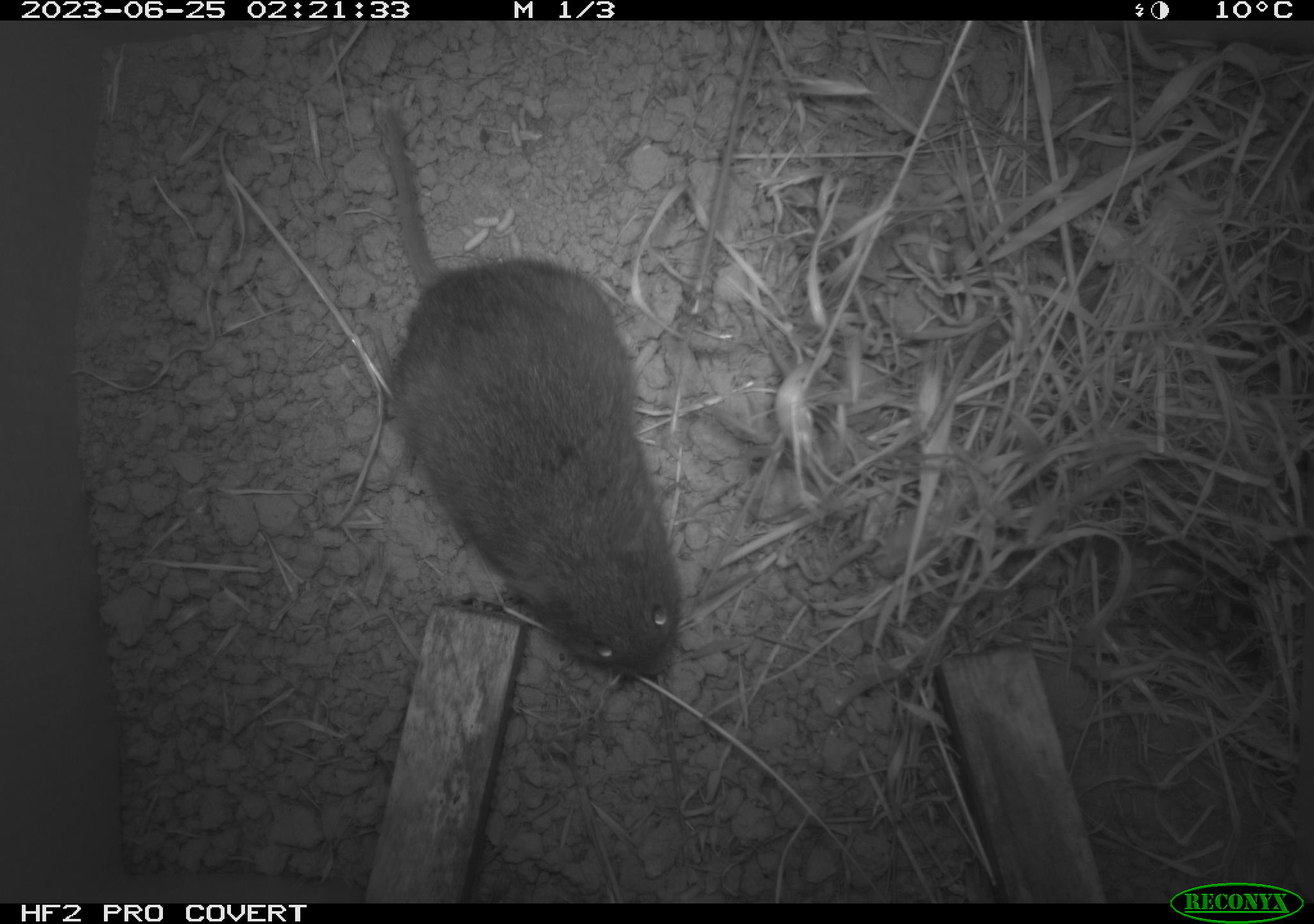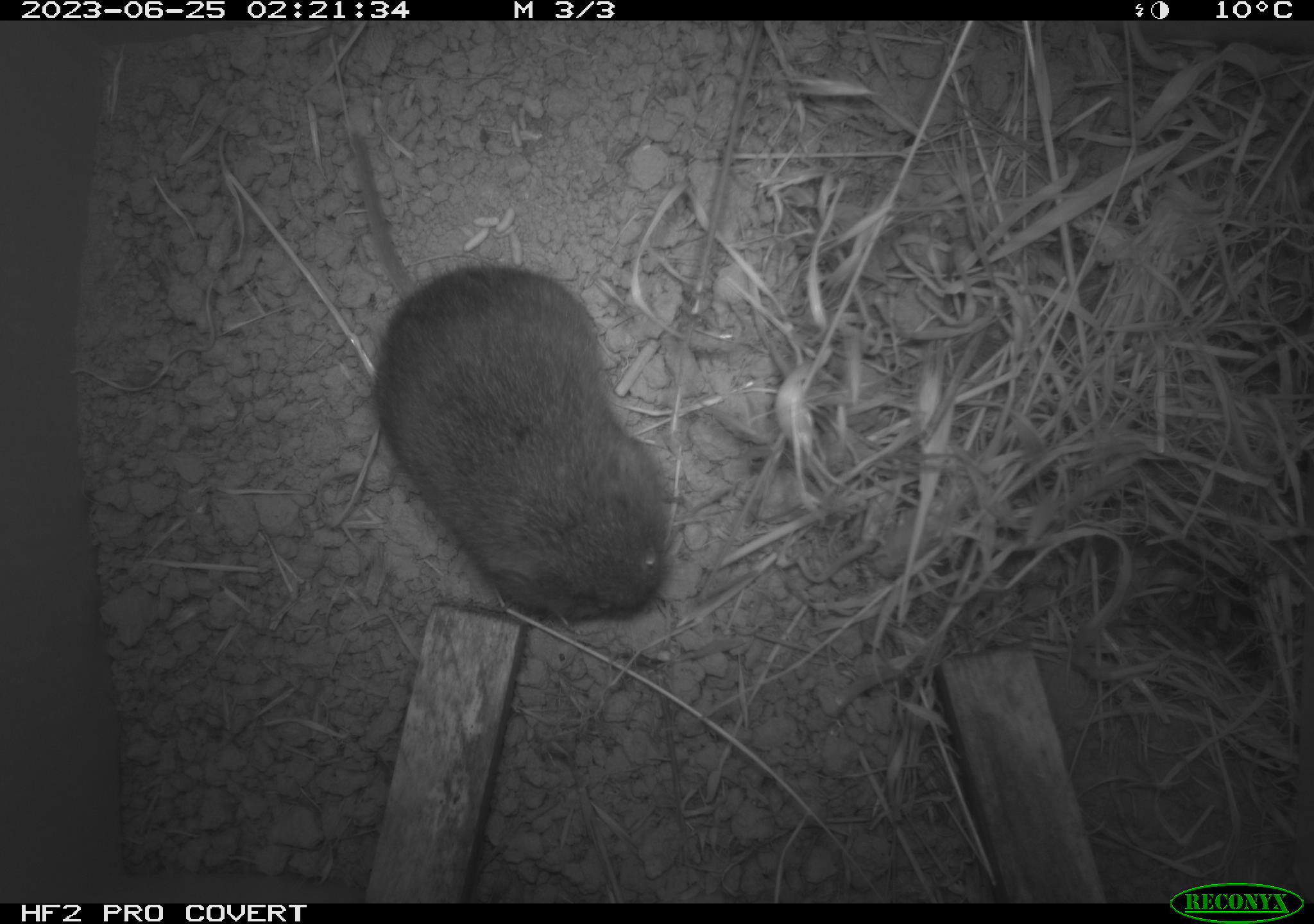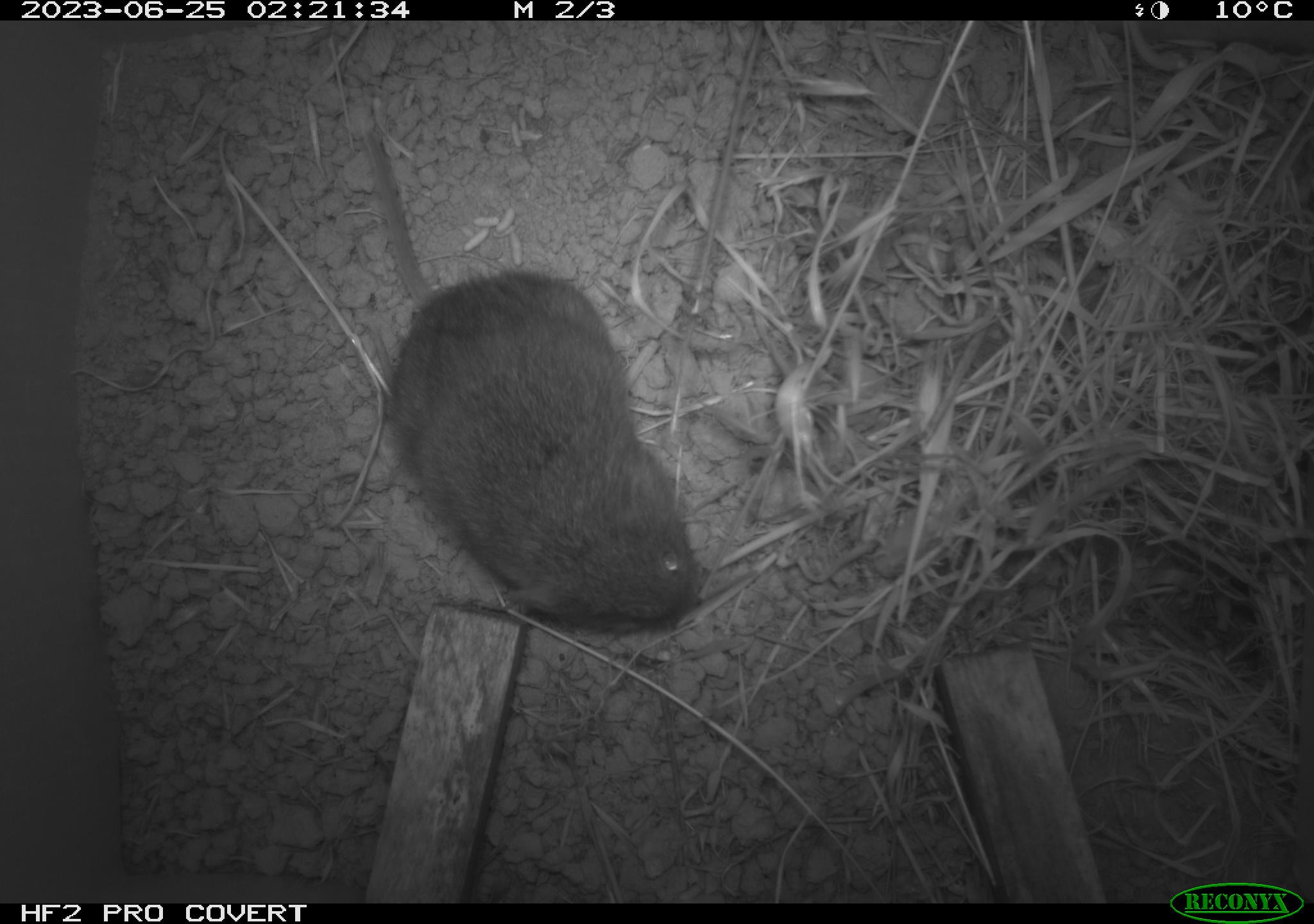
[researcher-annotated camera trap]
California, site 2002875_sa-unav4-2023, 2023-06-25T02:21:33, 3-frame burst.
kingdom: Animalia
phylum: Chordata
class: Mammalia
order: Rodentia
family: Cricetidae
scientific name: Arvicolinae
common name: voles, lemmings, and muskrats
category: arvicolinae subfamily